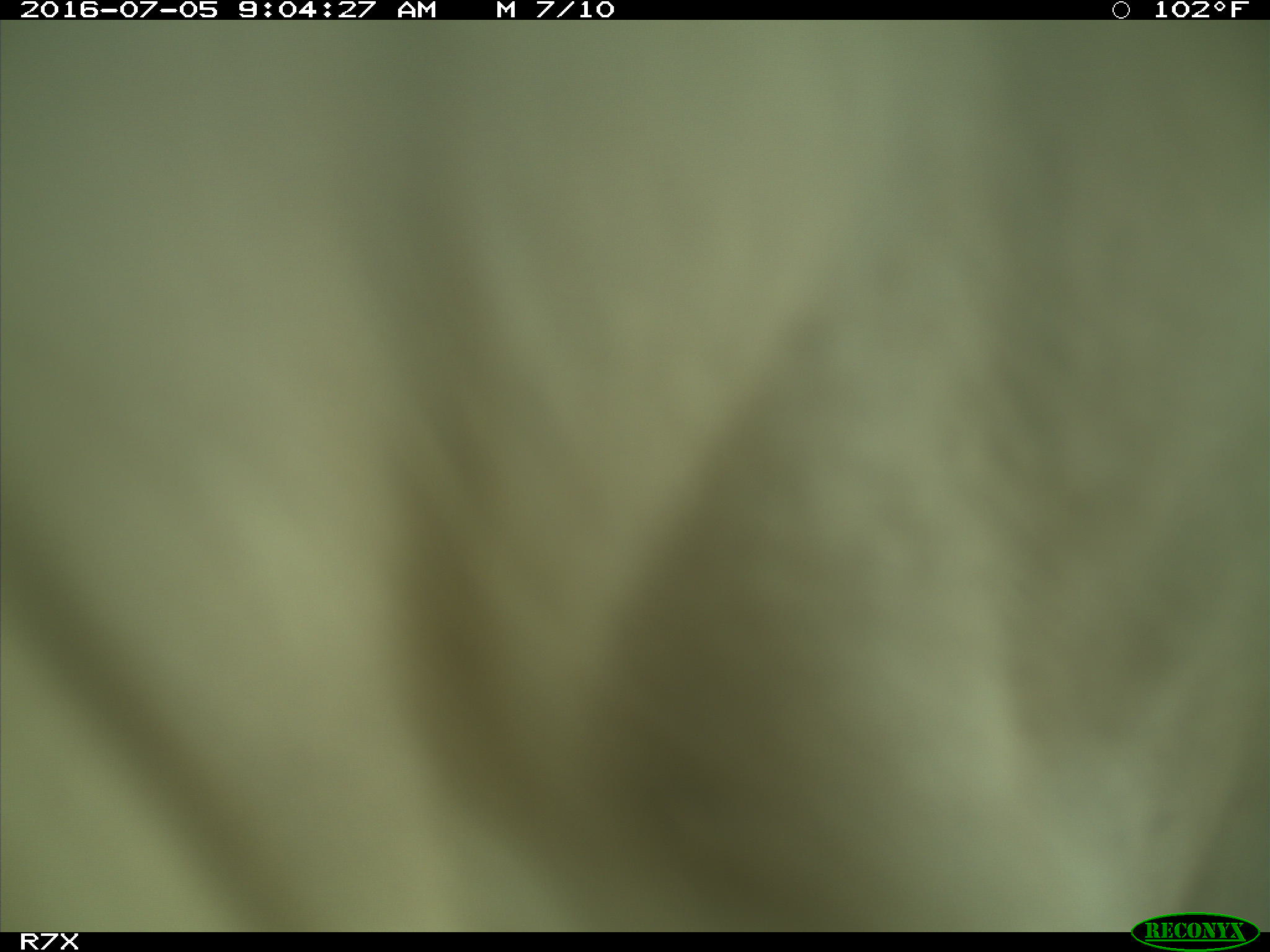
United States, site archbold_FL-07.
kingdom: Animalia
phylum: Chordata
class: Mammalia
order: Artiodactyla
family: Bovidae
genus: Bos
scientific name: Bos taurus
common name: domestic cow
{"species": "Bos taurus (domestic cow)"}